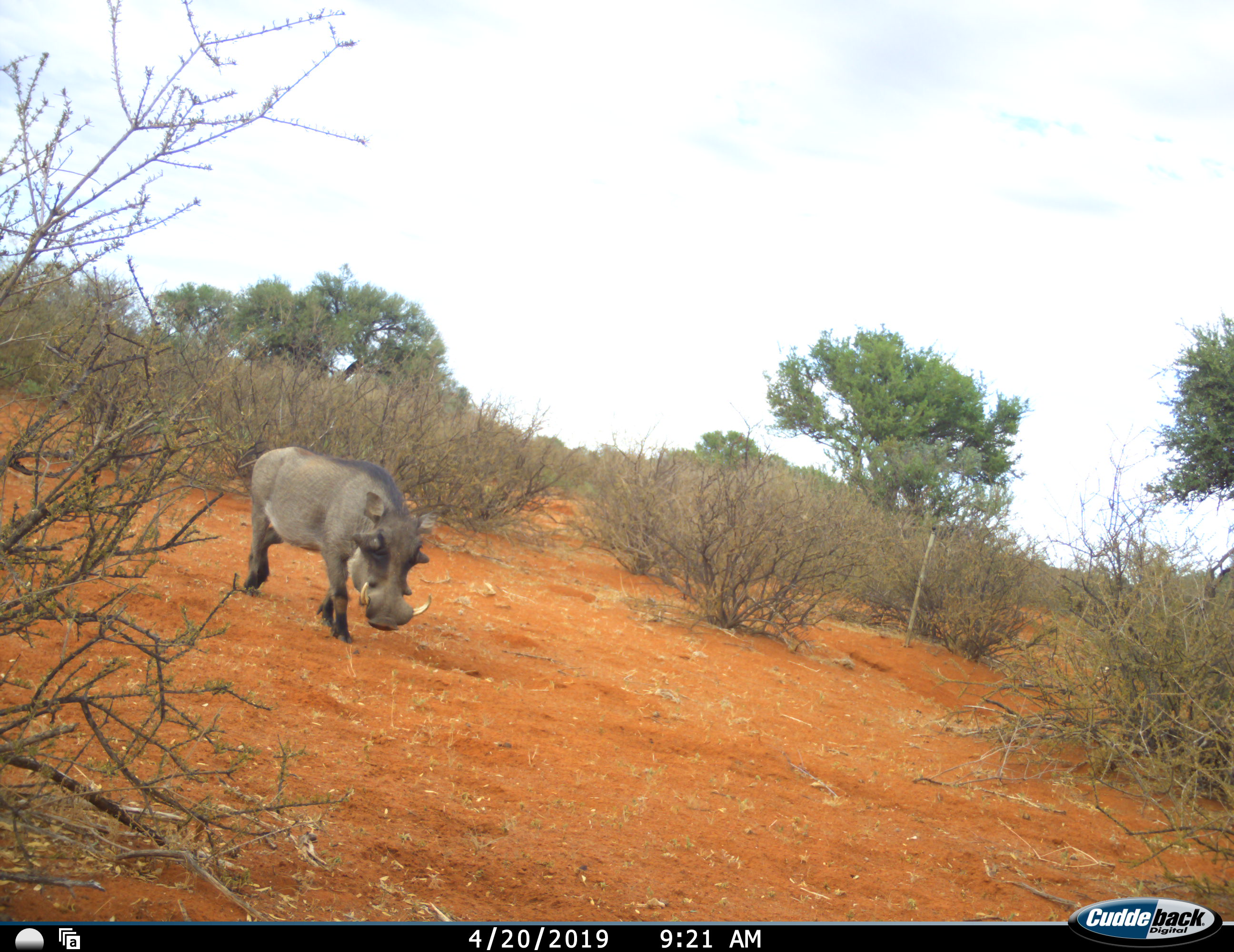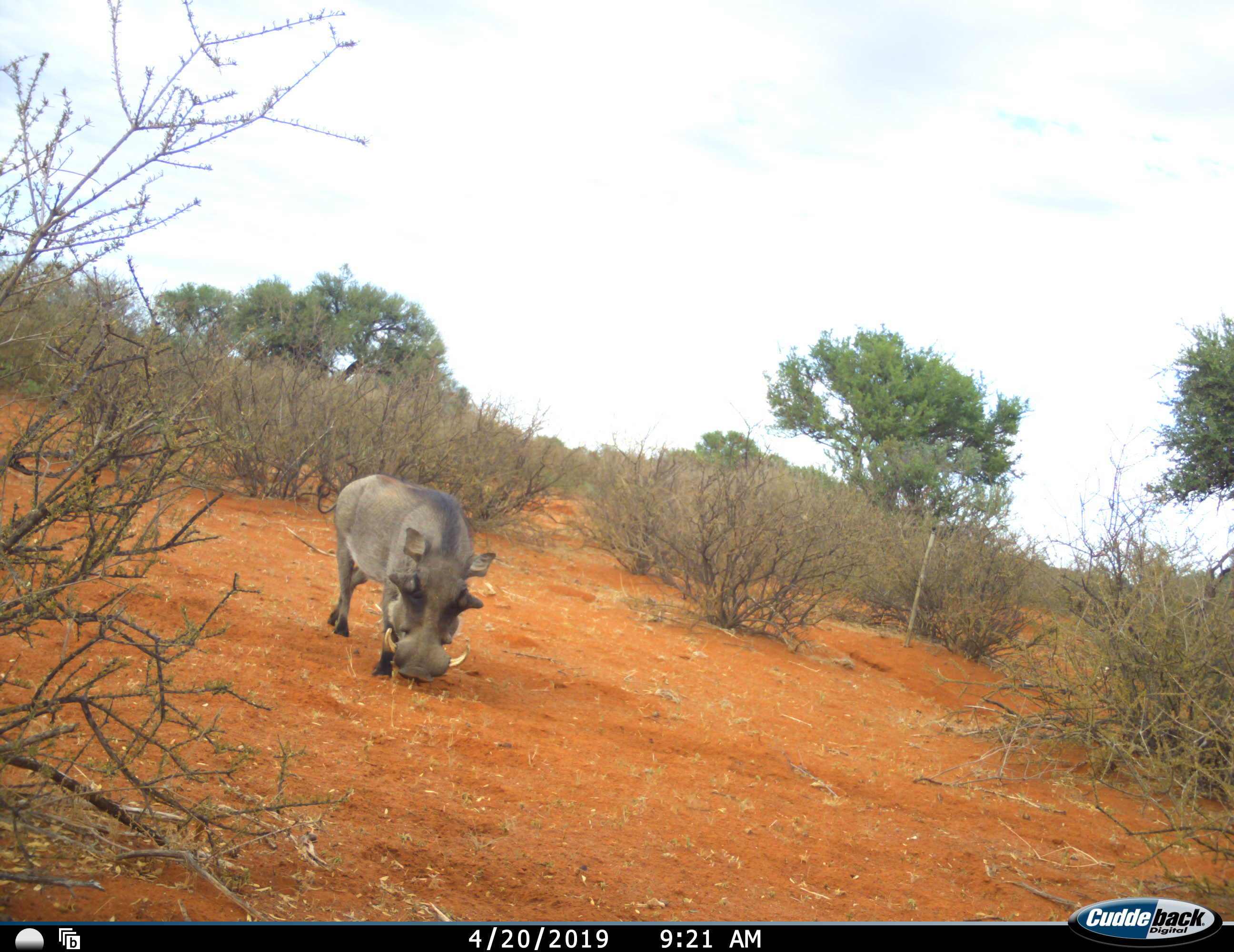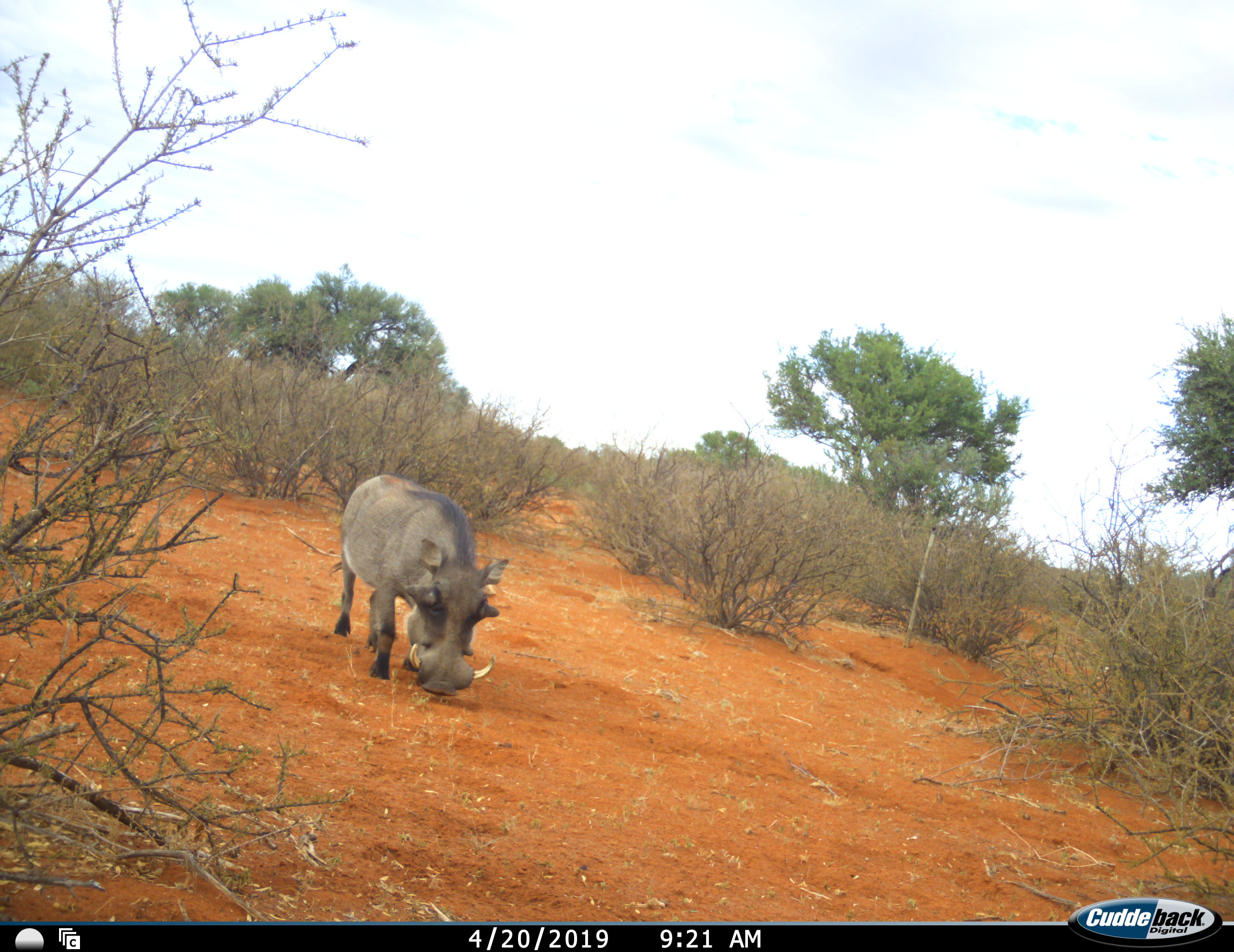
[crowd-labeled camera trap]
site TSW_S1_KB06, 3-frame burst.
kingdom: Animalia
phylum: Chordata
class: Mammalia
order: Artiodactyla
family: Suidae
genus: Phacochoerus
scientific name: Phacochoerus africanus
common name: warthog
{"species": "warthog (Phacochoerus africanus)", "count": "1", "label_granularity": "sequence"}